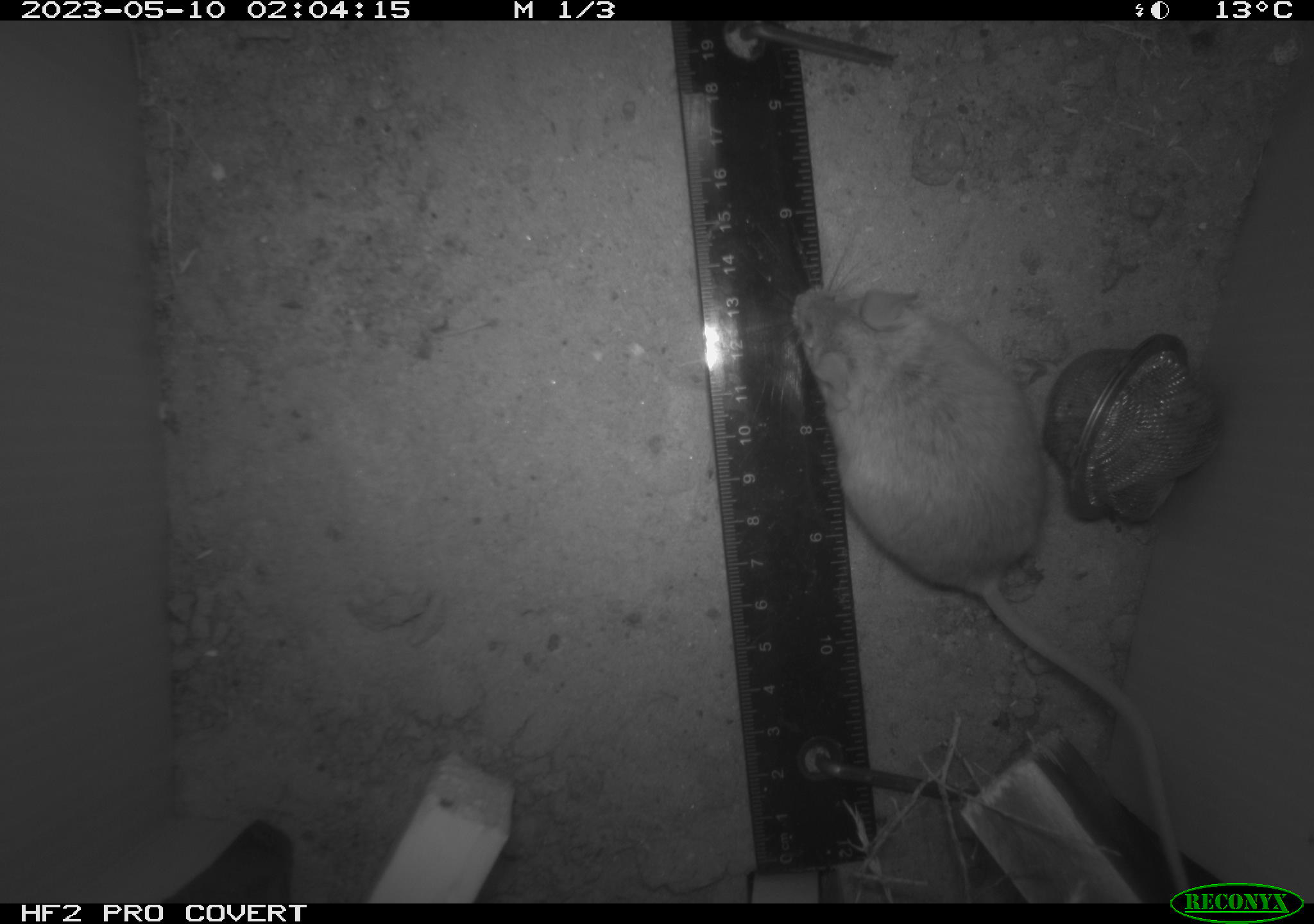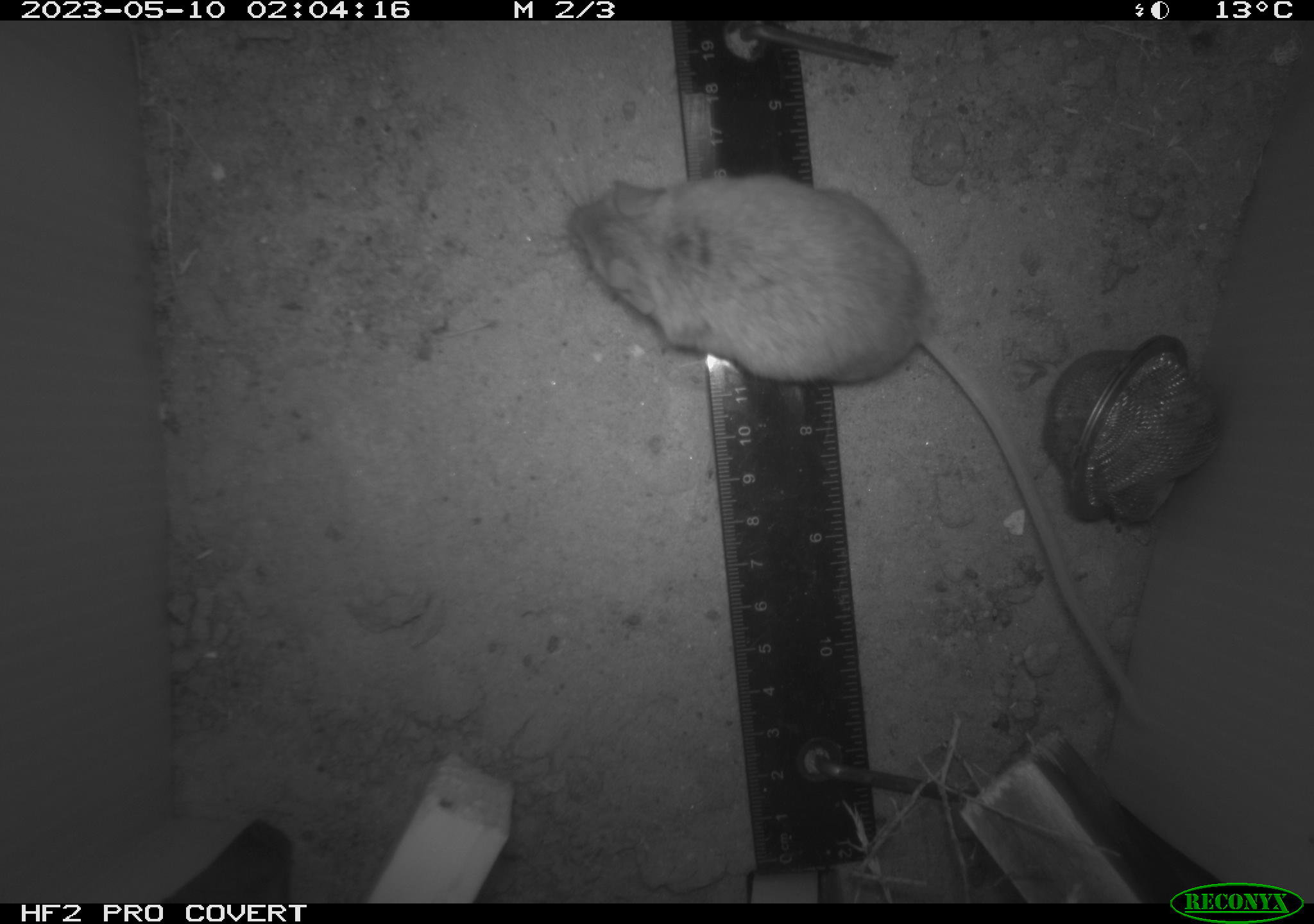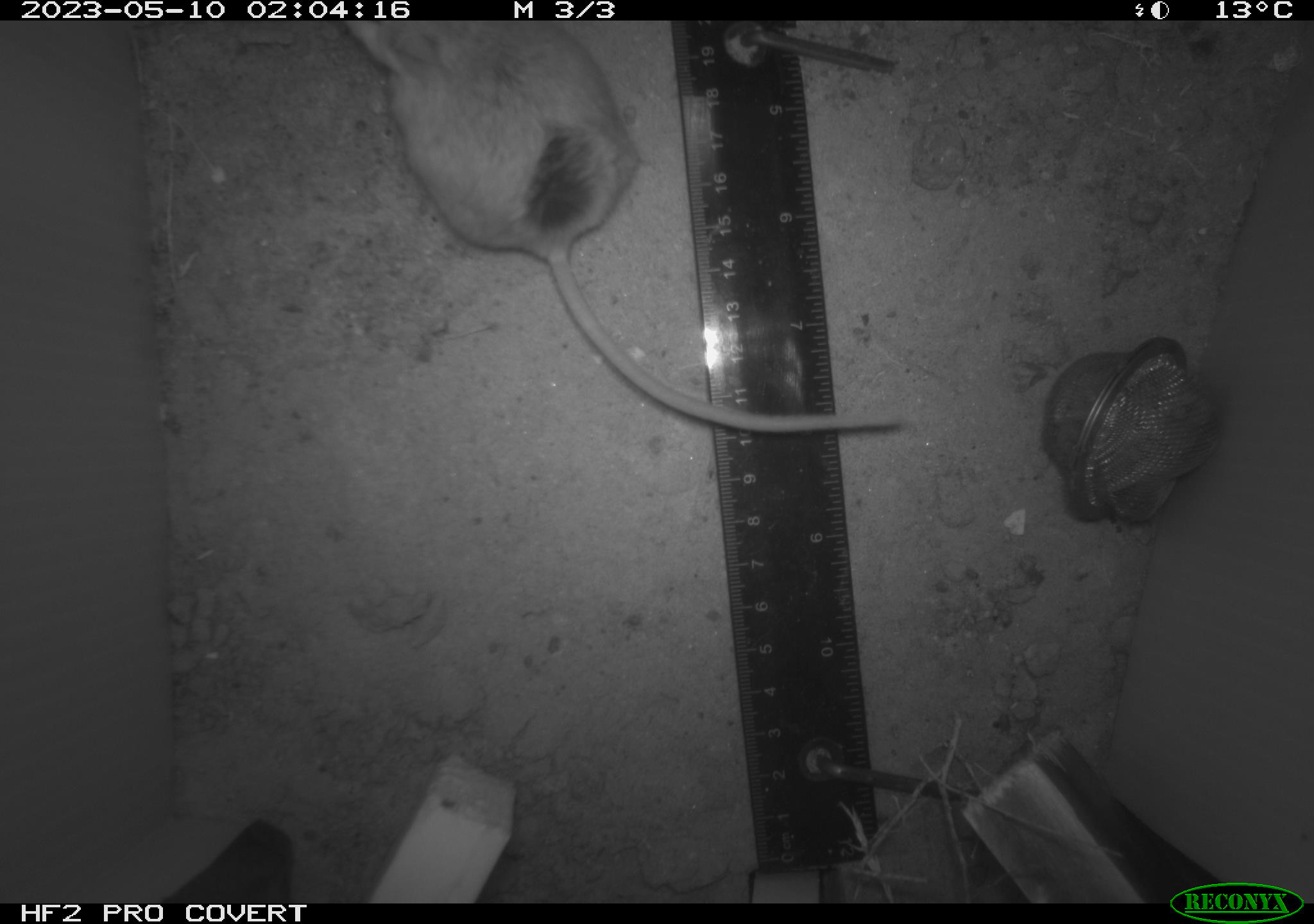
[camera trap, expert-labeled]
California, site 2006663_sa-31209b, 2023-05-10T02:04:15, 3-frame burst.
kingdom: Animalia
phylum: Chordata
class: Mammalia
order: Rodentia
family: Cricetidae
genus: Peromyscus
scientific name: Peromyscus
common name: deer mice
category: peromyscus species